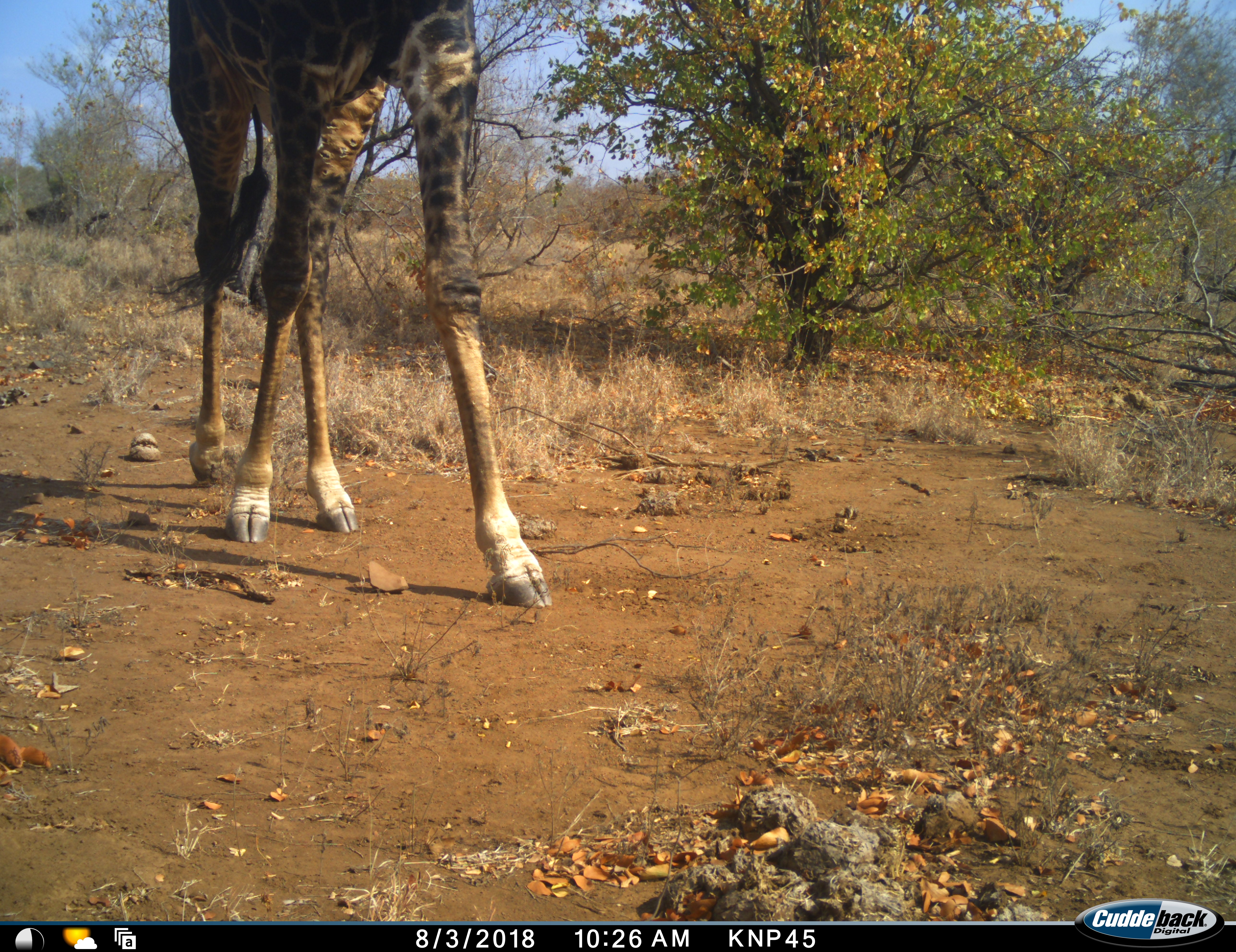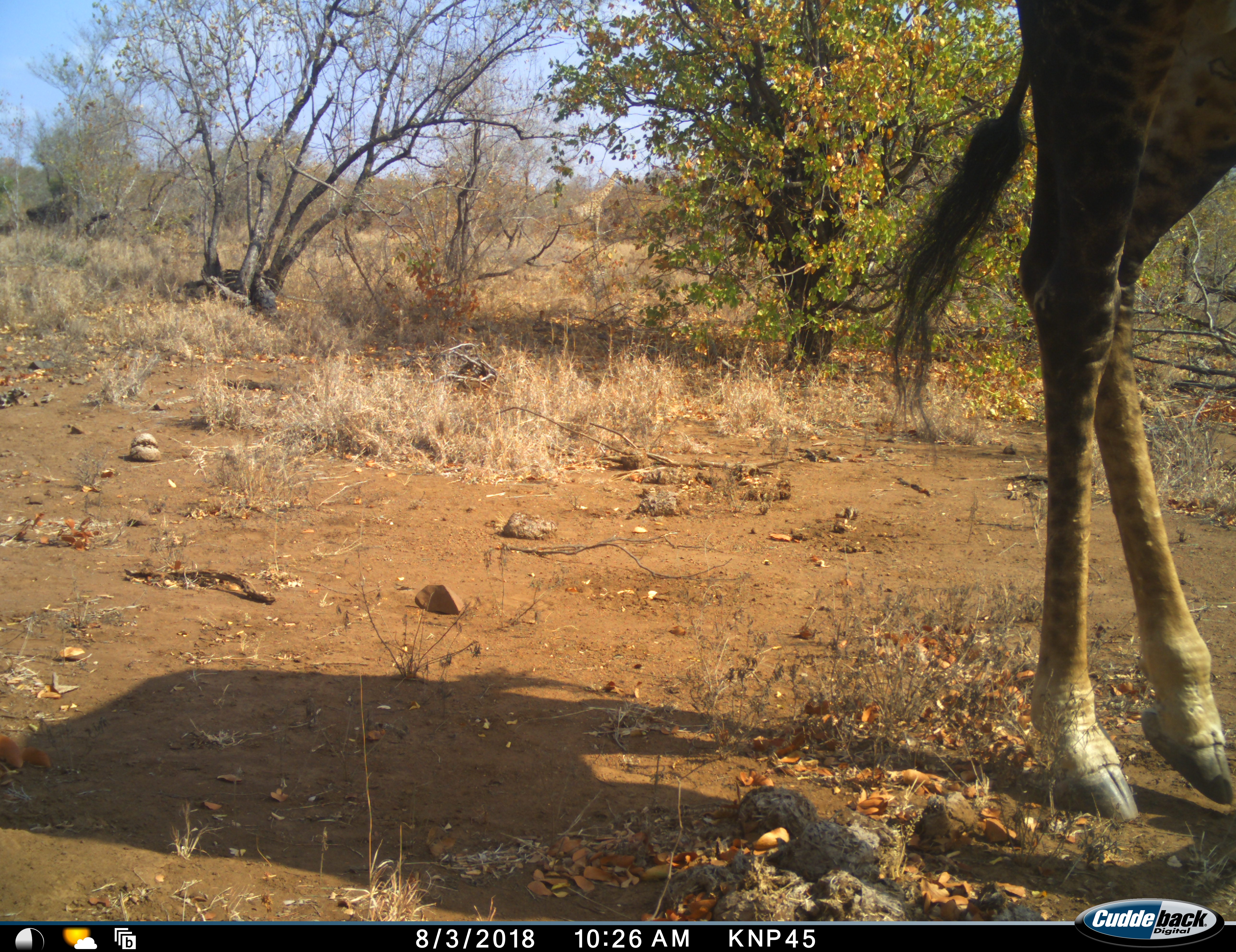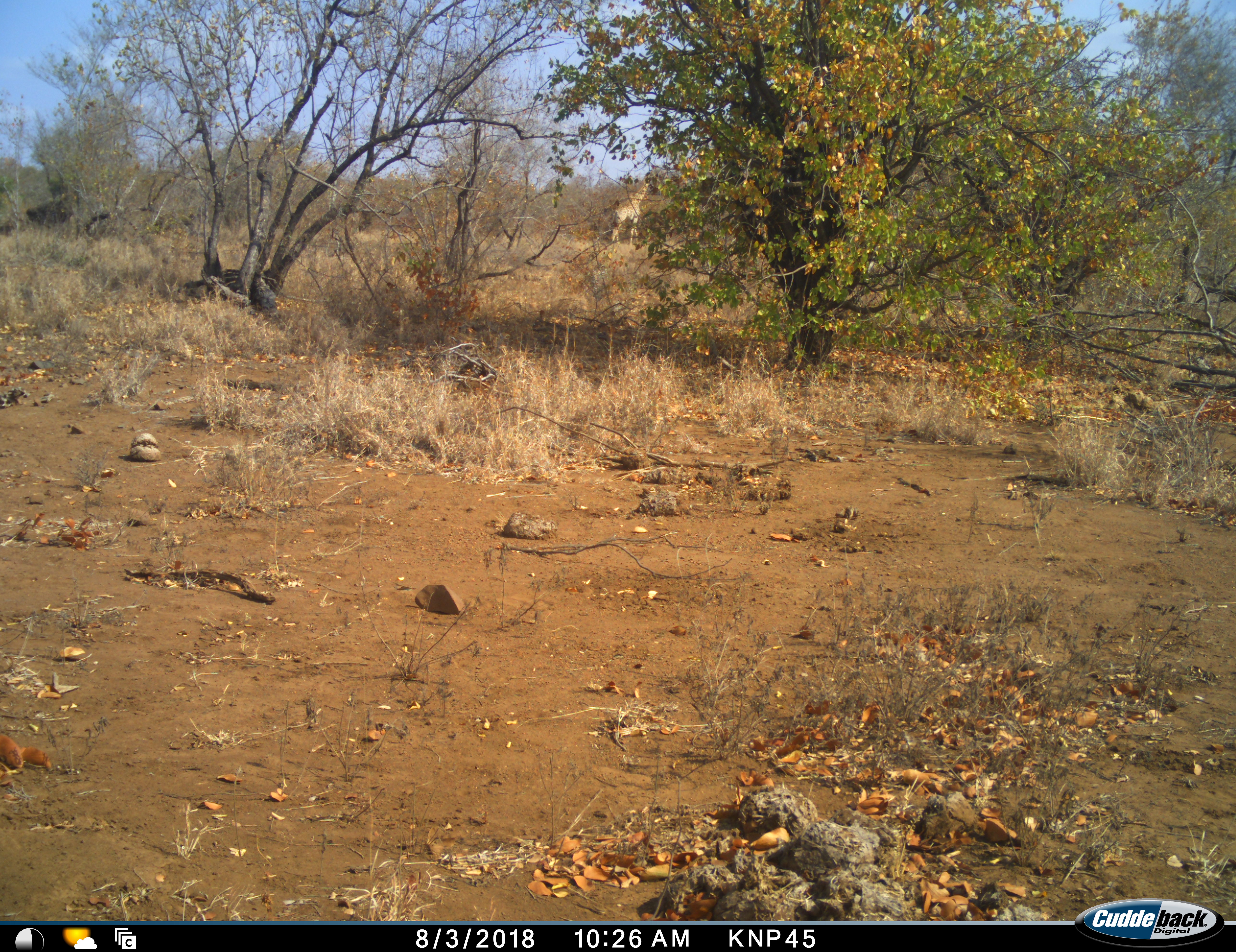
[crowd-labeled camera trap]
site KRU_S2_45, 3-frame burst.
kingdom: Animalia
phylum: Chordata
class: Mammalia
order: Artiodactyla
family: Giraffidae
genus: Giraffa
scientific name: Giraffa camelopardalis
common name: giraffe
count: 2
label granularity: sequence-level